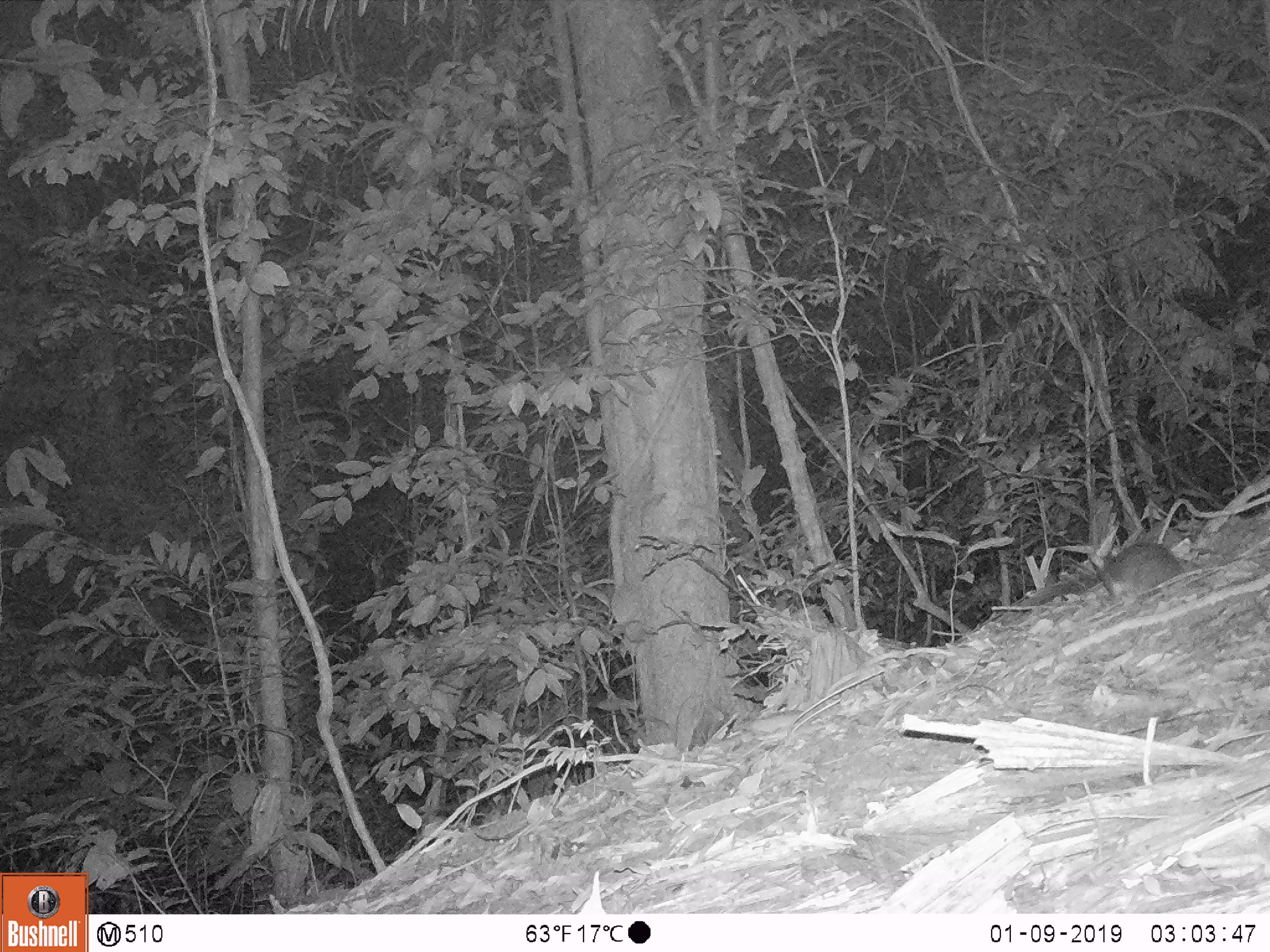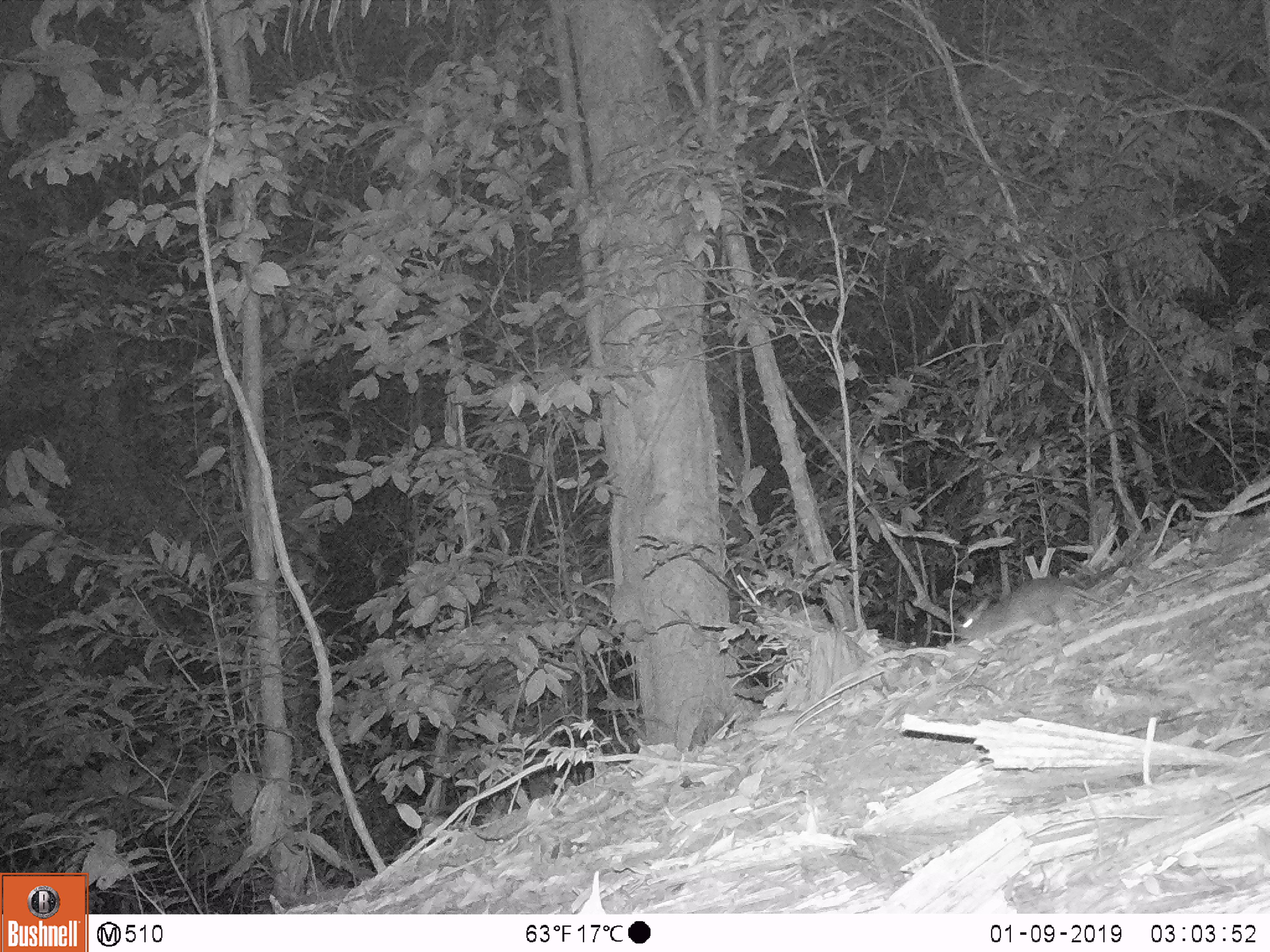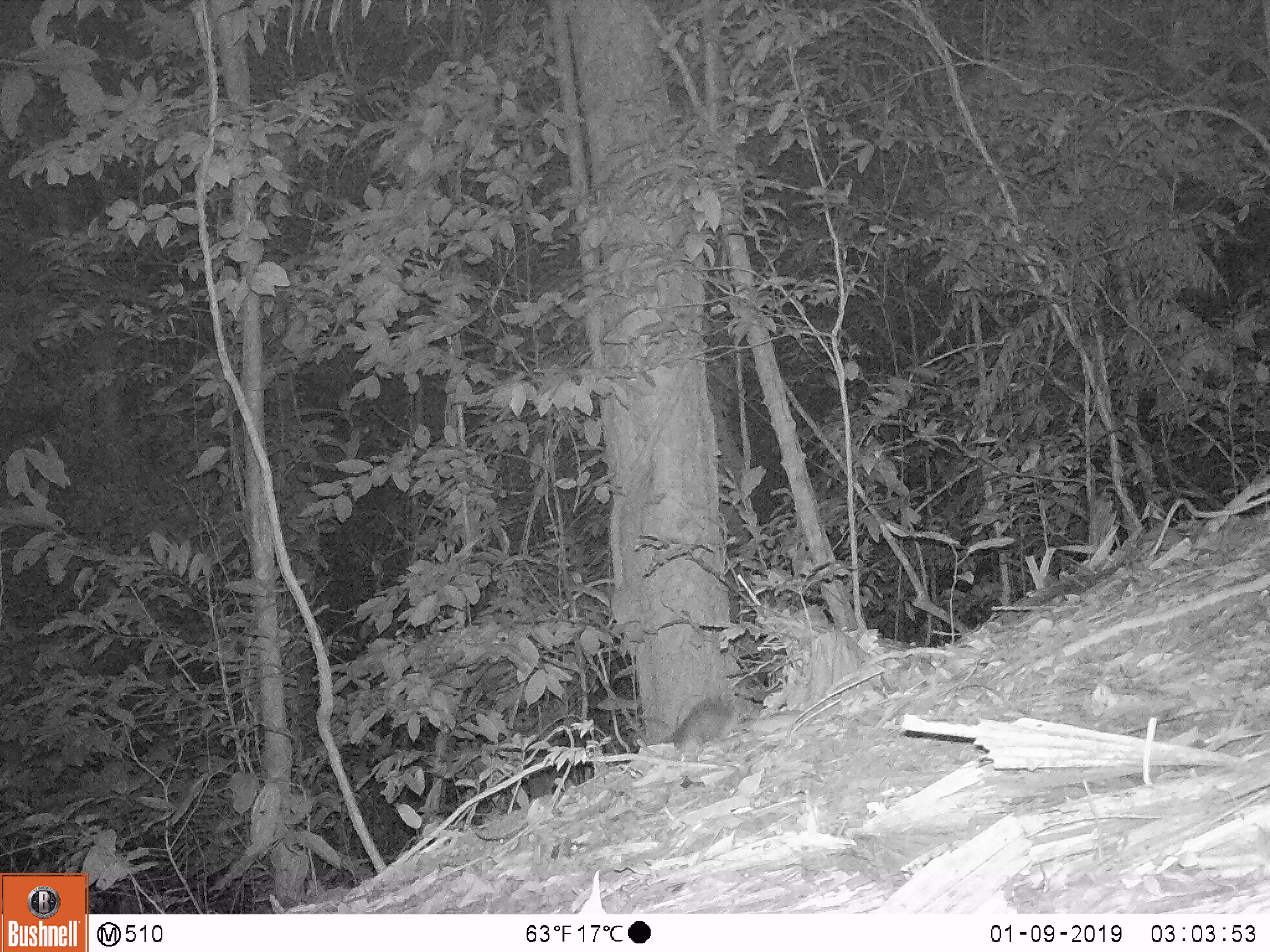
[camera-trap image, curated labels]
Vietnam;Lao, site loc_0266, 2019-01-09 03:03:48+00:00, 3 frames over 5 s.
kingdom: Animalia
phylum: Chordata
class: Mammalia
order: Rodentia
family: Muridae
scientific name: Muridae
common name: old-world mice and rats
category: unidentified murid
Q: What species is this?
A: Unidentified murid (old-world mice and rats) (Muridae).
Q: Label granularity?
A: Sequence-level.